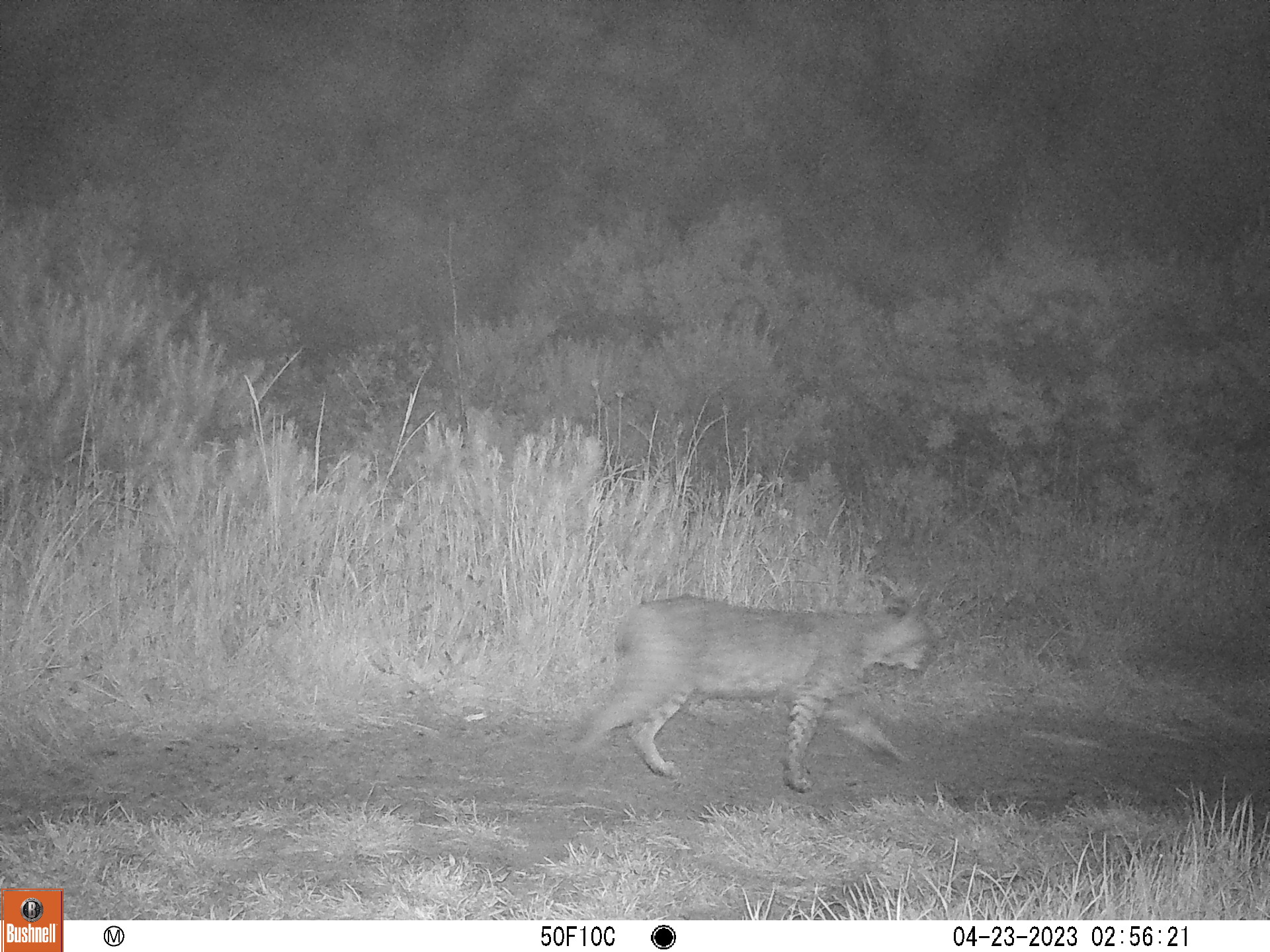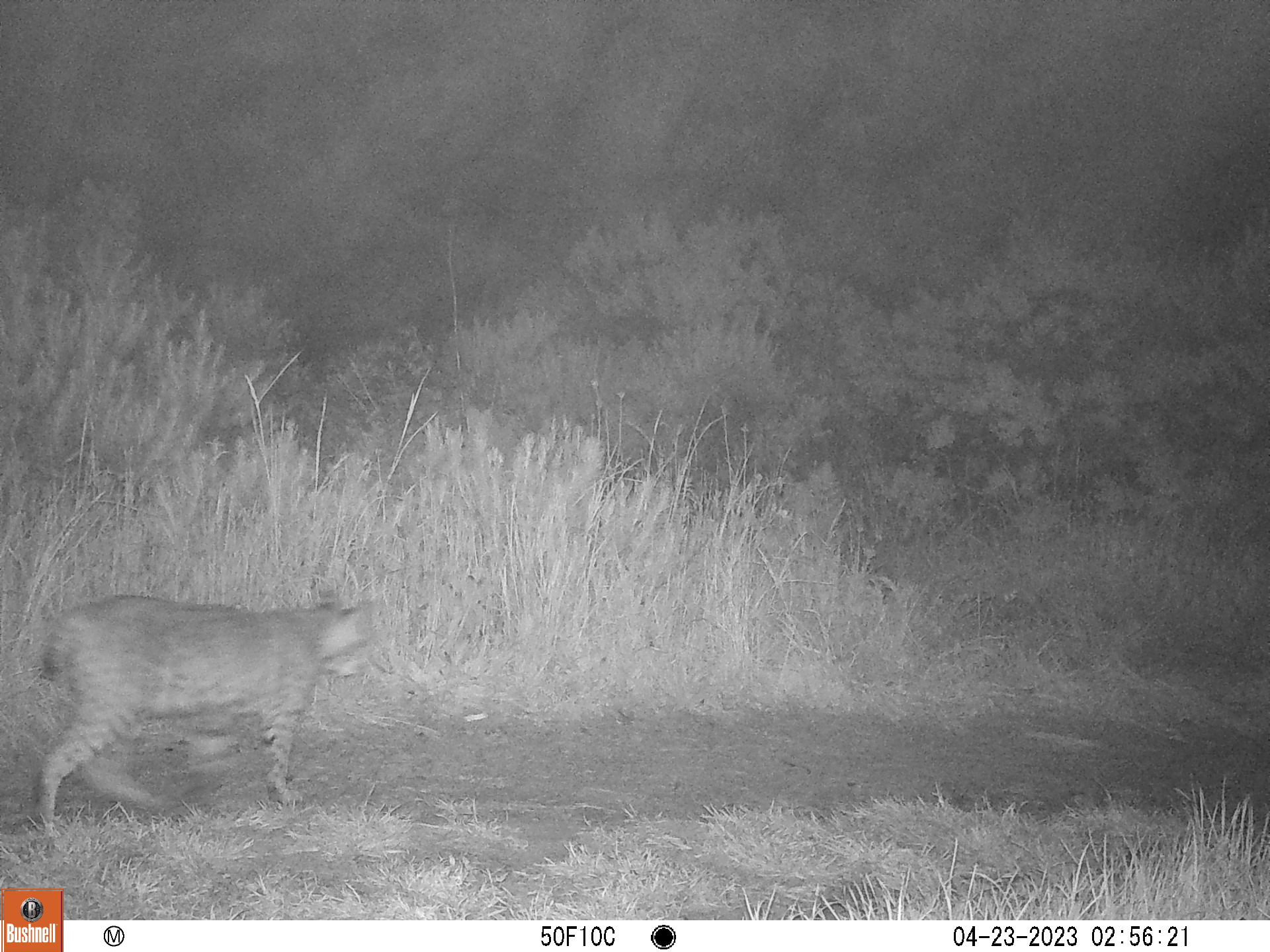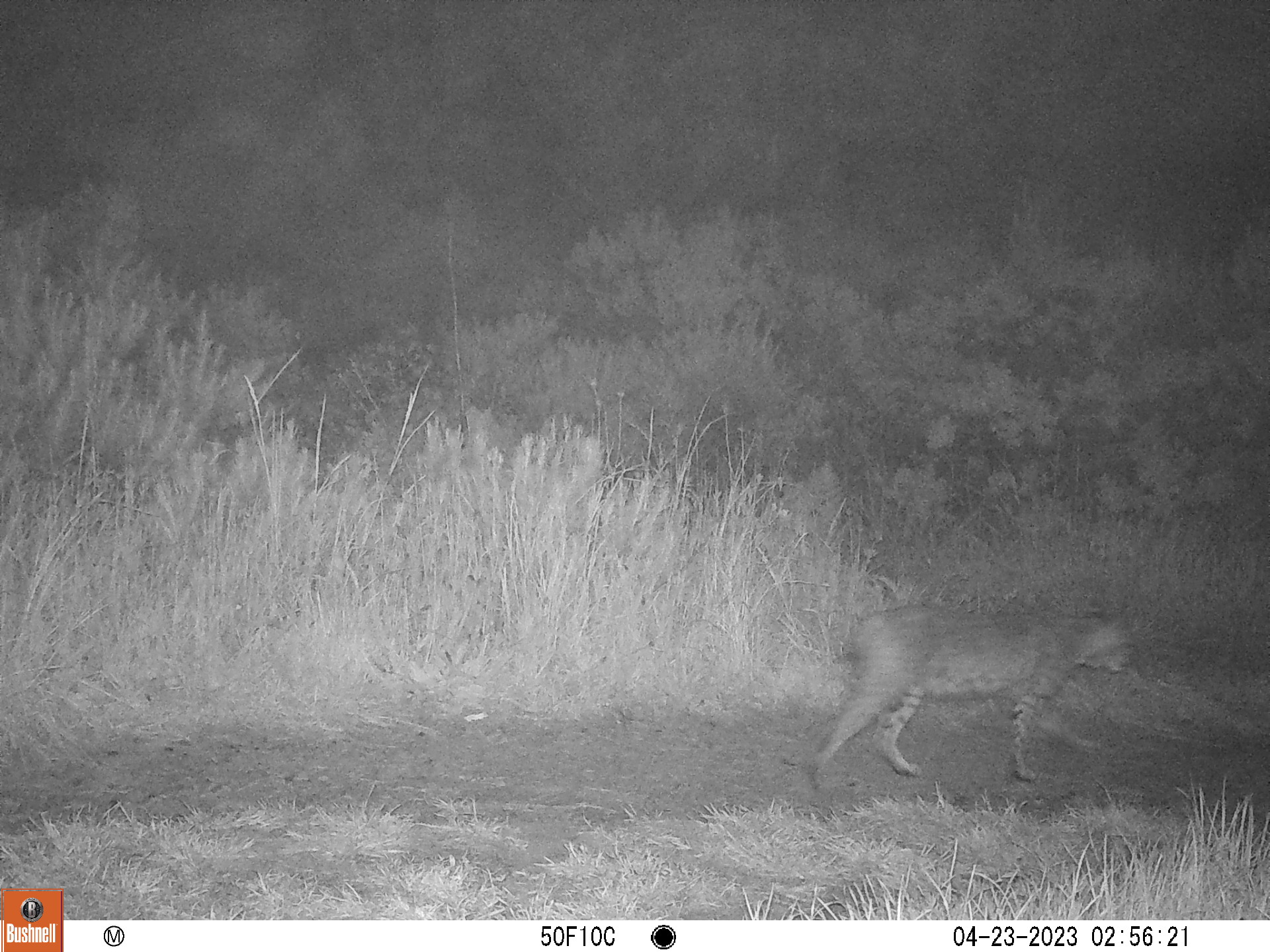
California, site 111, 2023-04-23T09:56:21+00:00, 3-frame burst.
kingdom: Animalia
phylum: Chordata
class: Mammalia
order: Carnivora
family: Felidae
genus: Lynx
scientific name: Lynx rufus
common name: bobcat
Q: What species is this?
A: Bobcat (Lynx rufus).